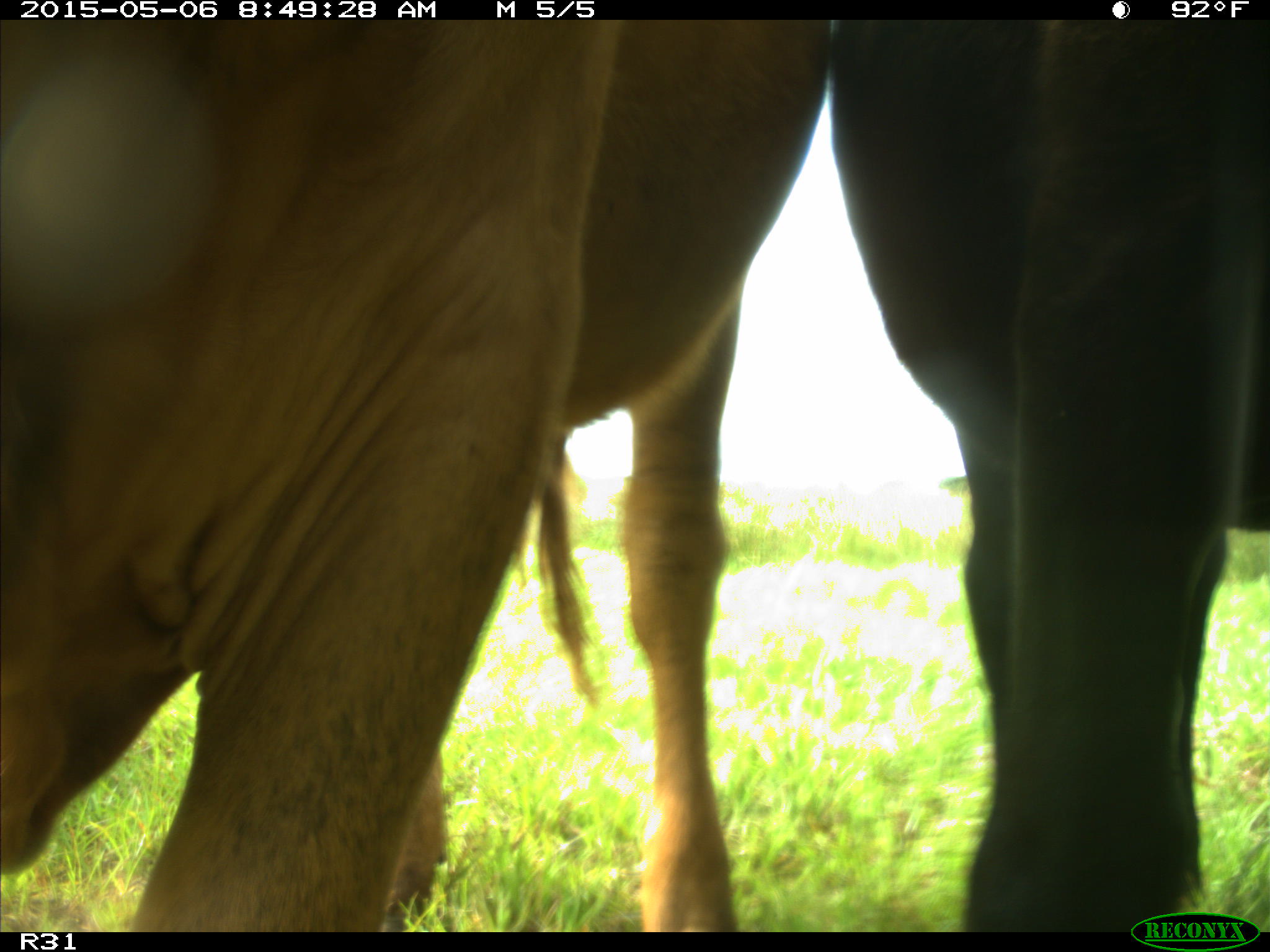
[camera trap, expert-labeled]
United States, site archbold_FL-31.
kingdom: Animalia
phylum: Chordata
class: Mammalia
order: Artiodactyla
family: Bovidae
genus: Bos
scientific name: Bos taurus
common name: domestic cow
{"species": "Bos taurus (domestic cow)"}